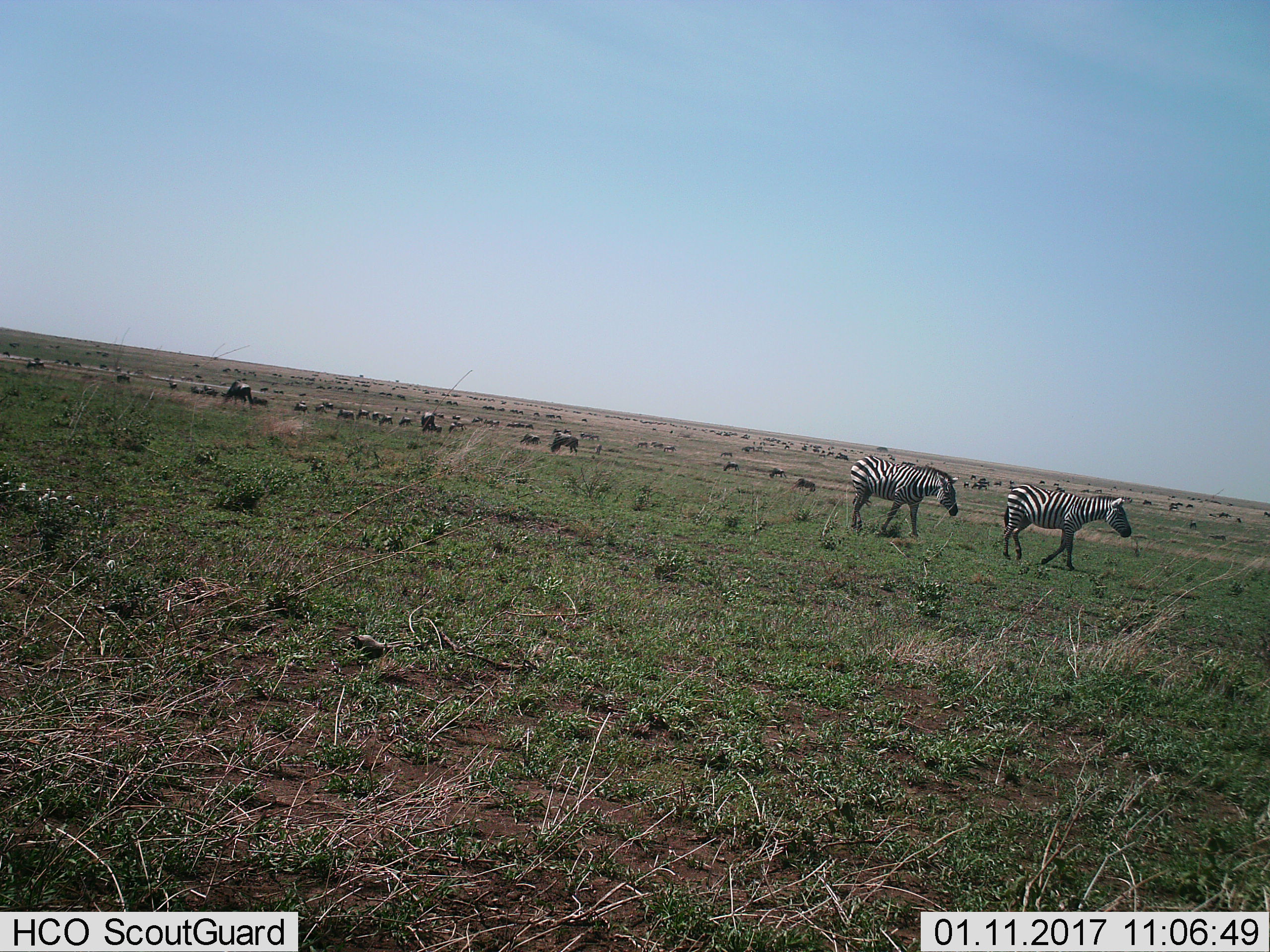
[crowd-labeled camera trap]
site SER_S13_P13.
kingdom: Animalia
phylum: Chordata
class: Mammalia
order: Perissodactyla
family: Equidae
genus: Equus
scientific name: Equus quagga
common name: plains zebra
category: zebraplains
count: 2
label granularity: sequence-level